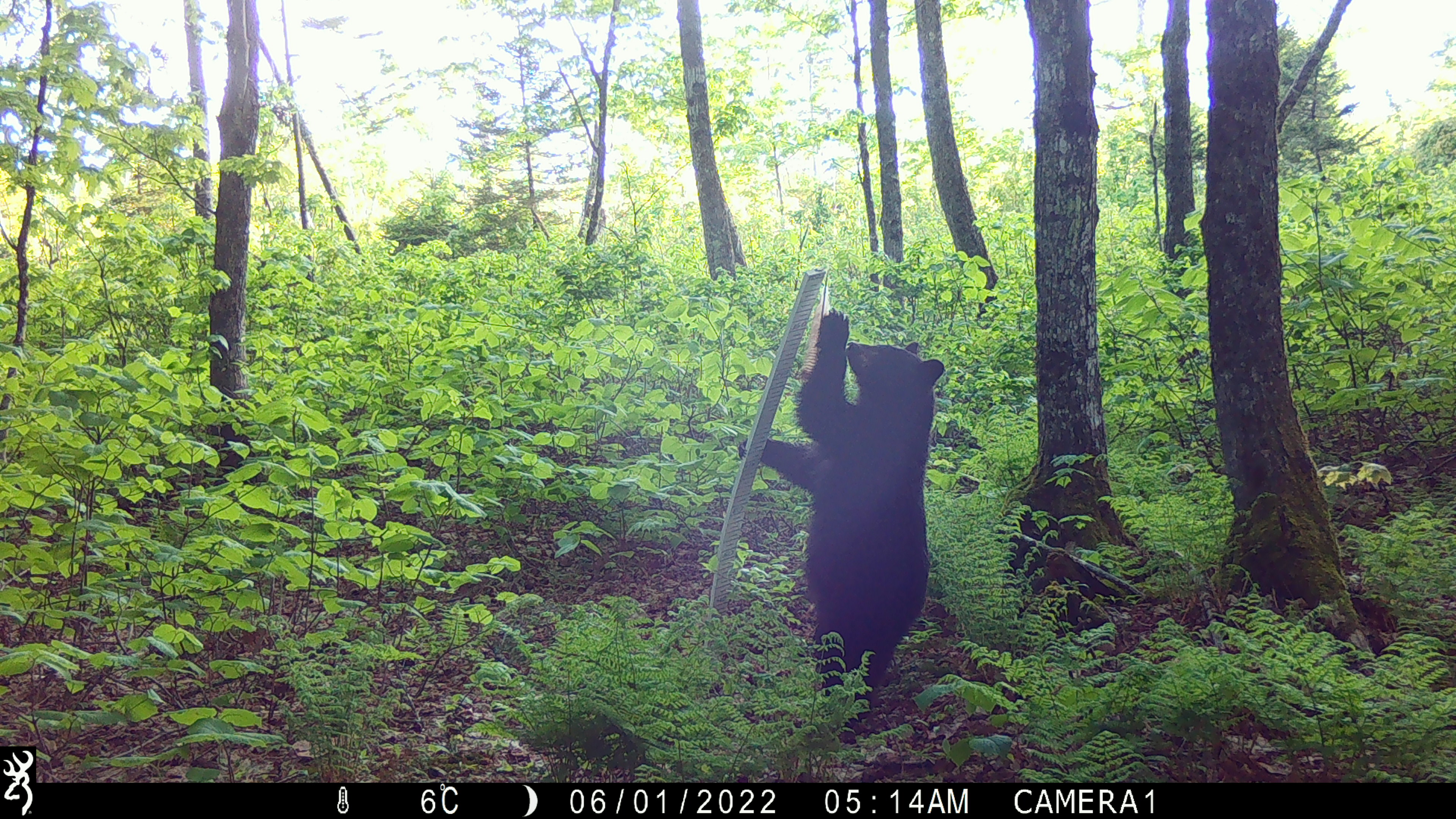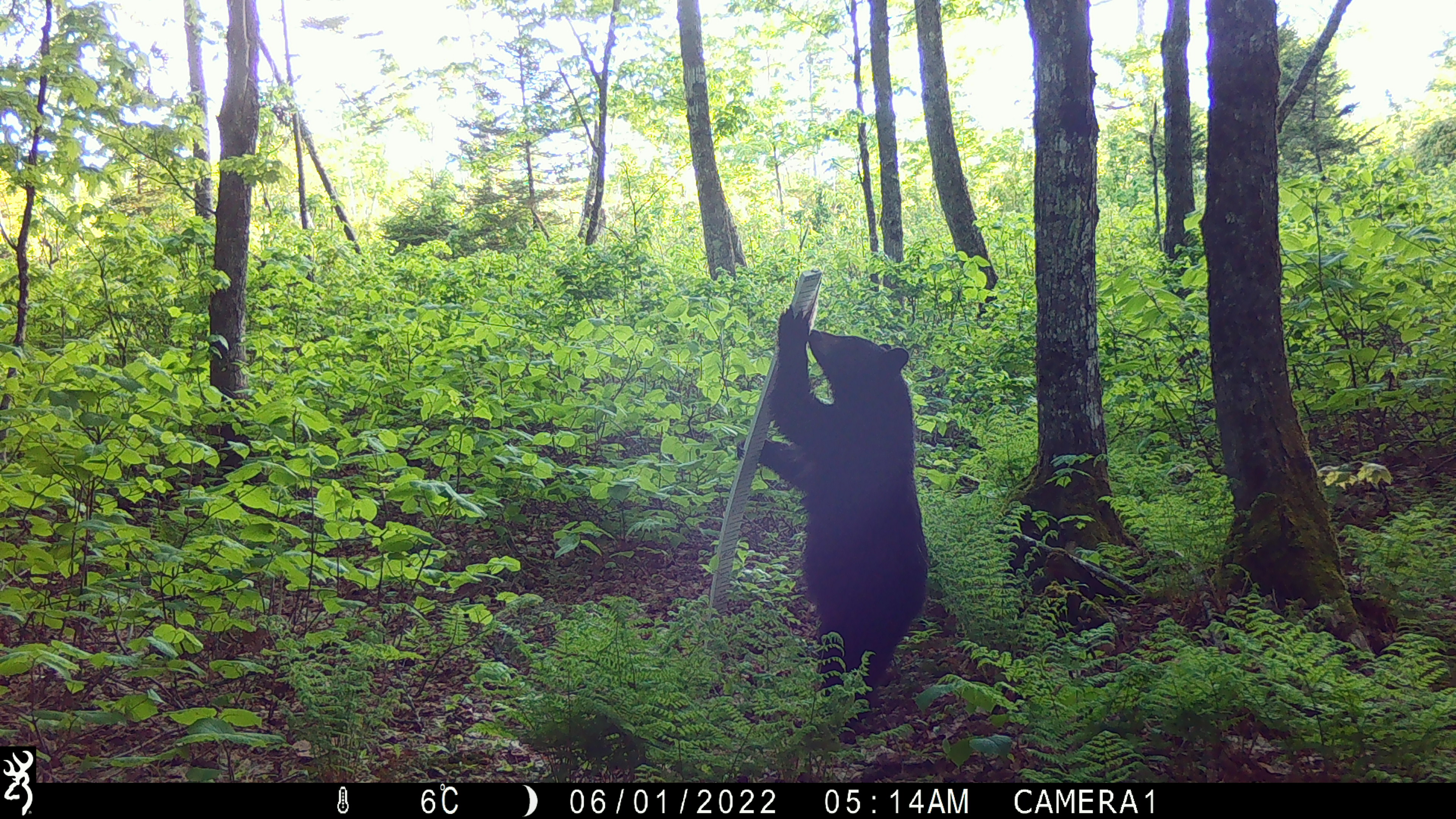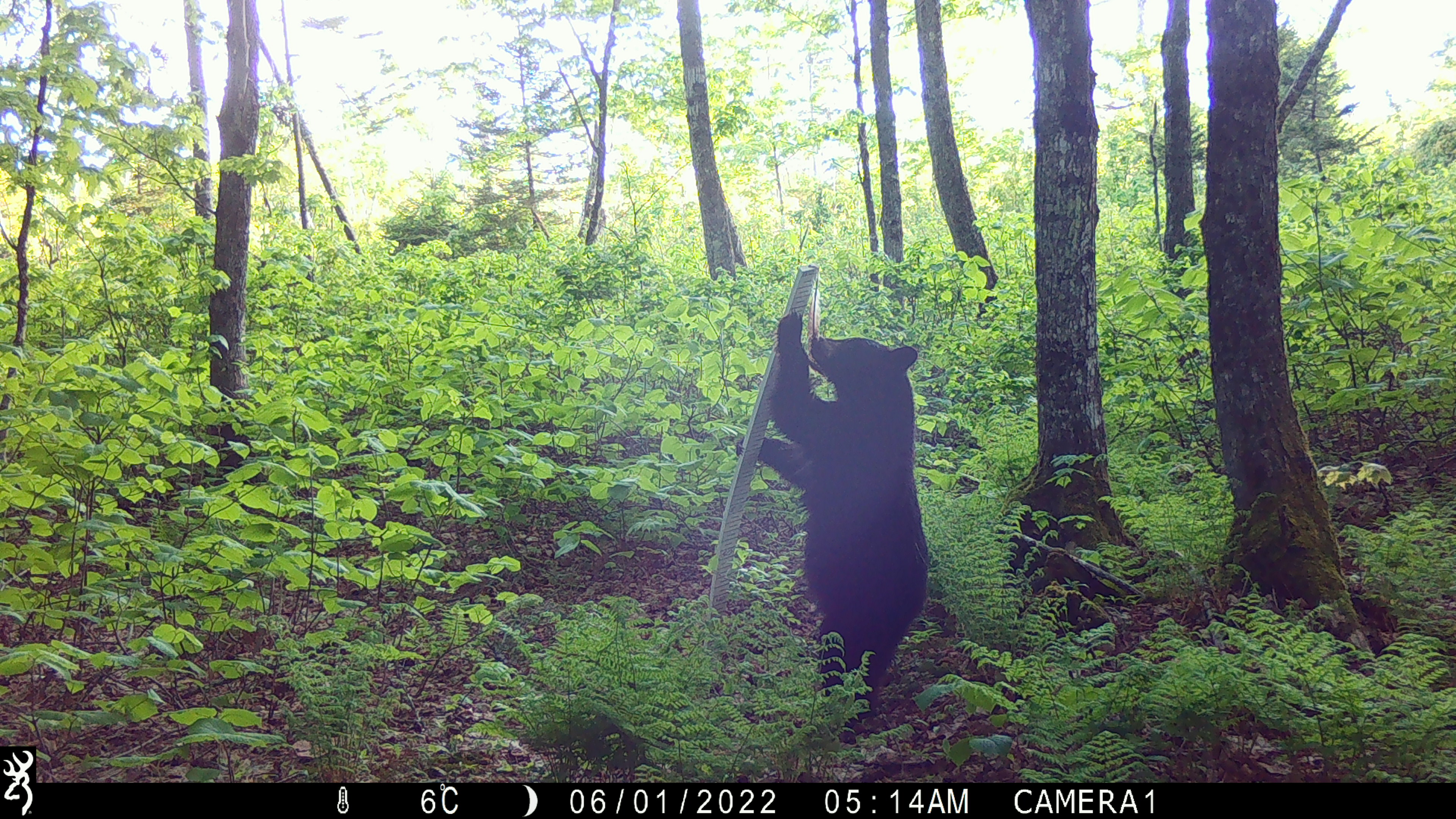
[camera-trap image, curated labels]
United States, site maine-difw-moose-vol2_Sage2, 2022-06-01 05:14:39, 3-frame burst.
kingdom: Animalia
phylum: Chordata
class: Mammalia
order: Carnivora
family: Ursidae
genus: Ursus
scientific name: Ursus americanus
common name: black bear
Black bear (Ursus americanus).